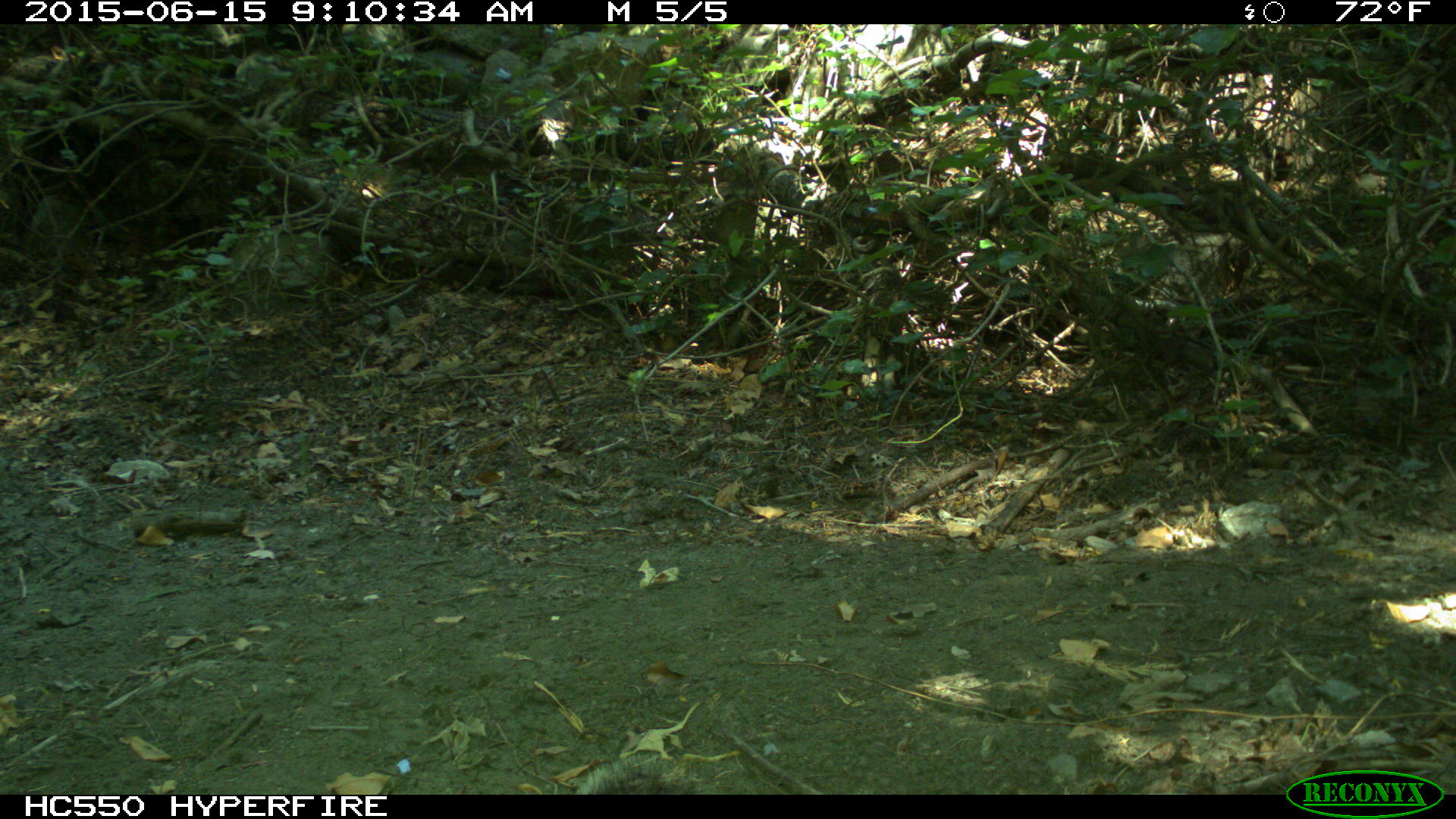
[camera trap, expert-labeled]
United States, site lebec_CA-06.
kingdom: Animalia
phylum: Chordata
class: Mammalia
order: Rodentia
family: Sciuridae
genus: Sciurus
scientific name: Sciurus carolinensis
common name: eastern gray squirrel